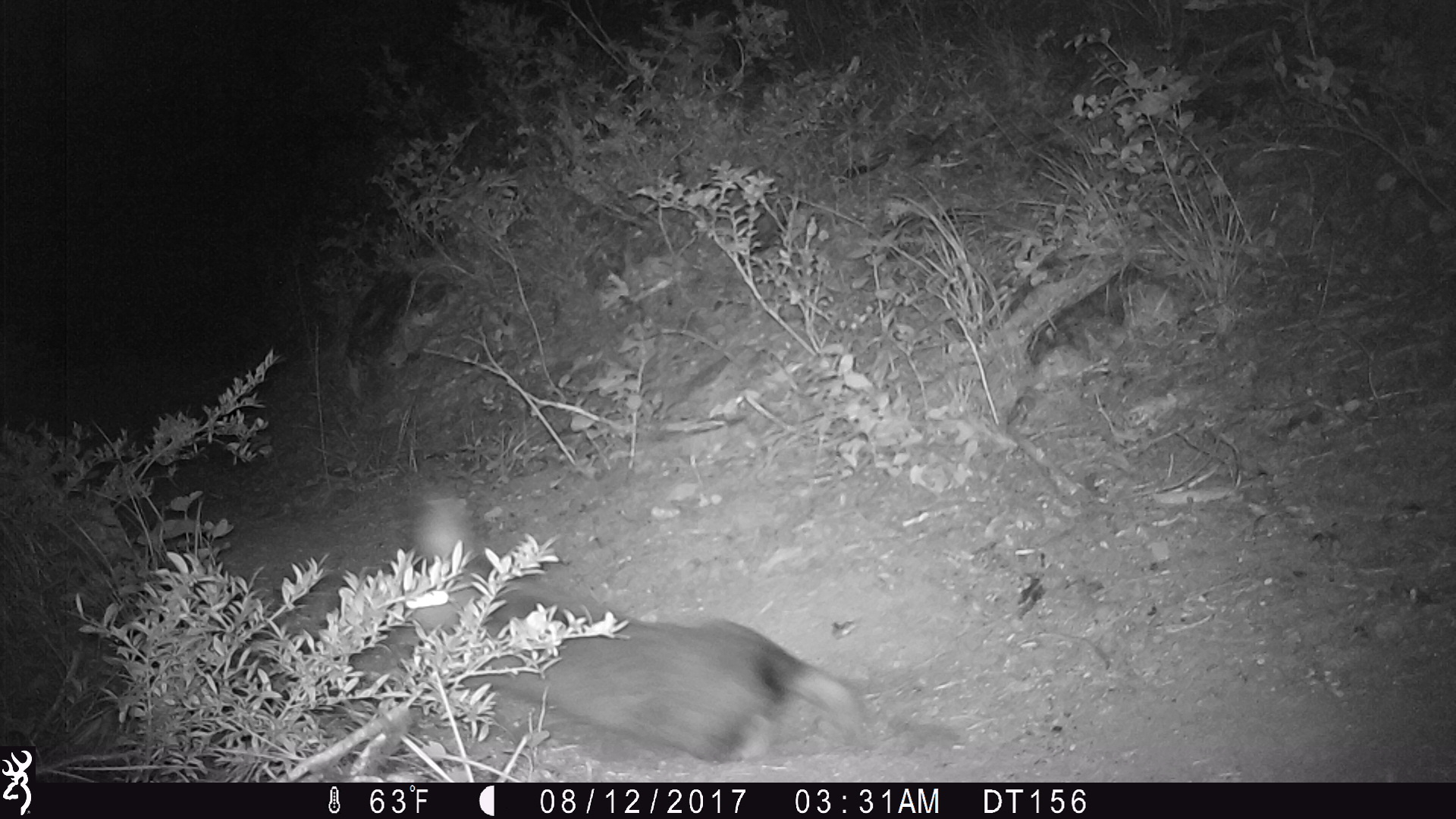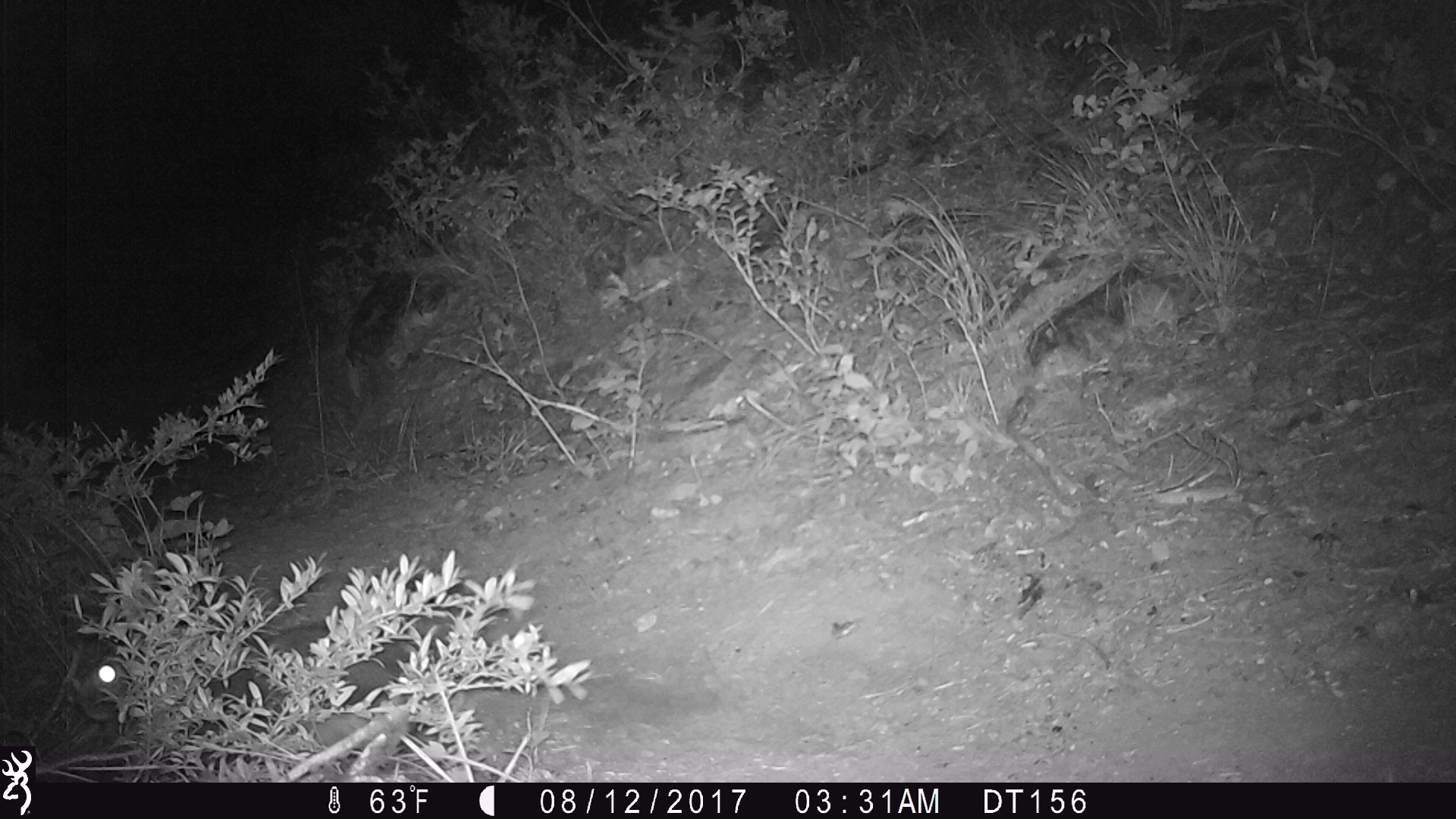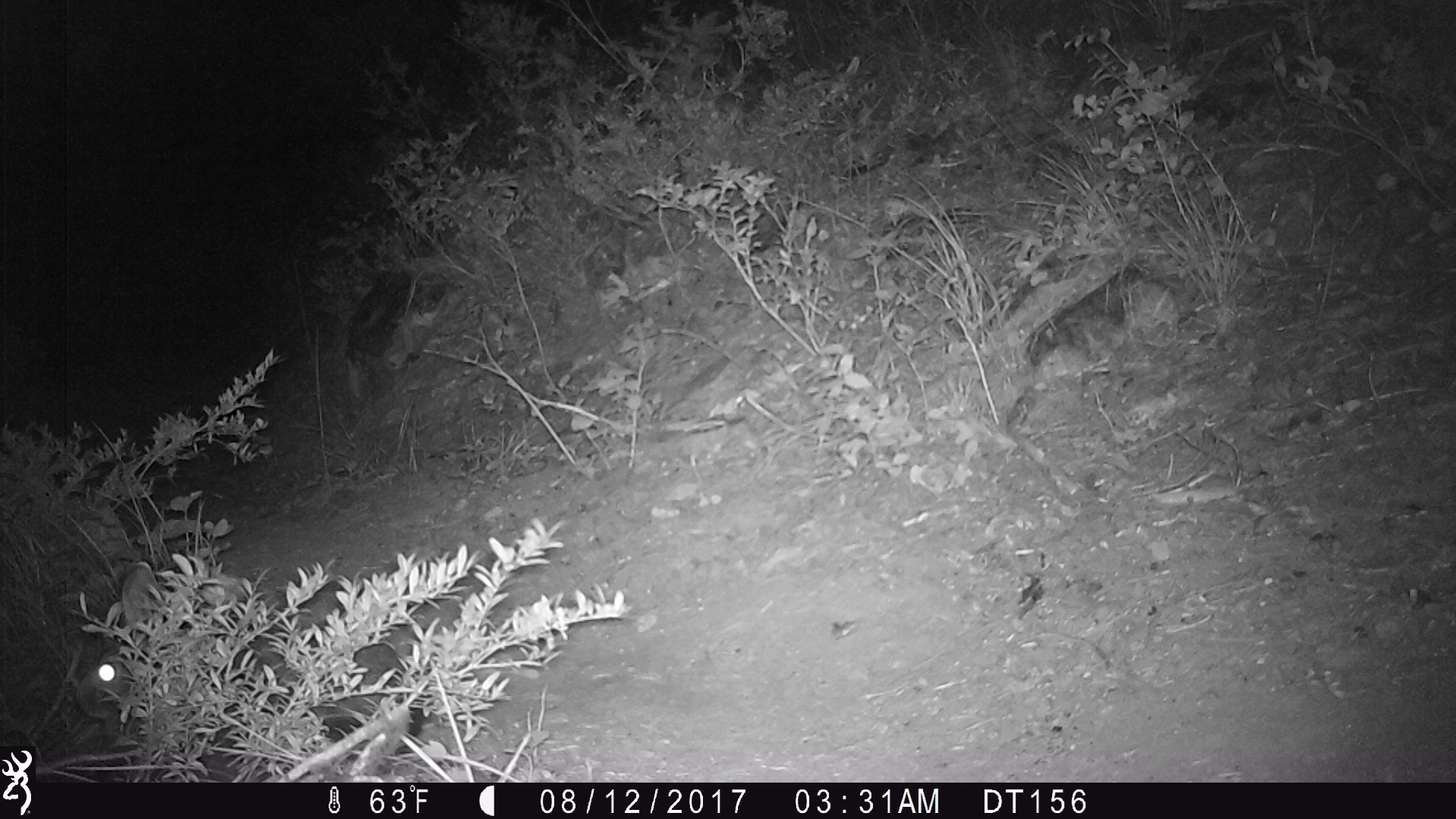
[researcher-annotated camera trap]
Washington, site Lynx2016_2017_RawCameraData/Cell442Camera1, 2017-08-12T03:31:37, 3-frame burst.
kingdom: Animalia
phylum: Chordata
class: Mammalia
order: Lagomorpha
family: Leporidae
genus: Lepus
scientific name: Lepus americanus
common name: snowshoe hare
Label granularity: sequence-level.